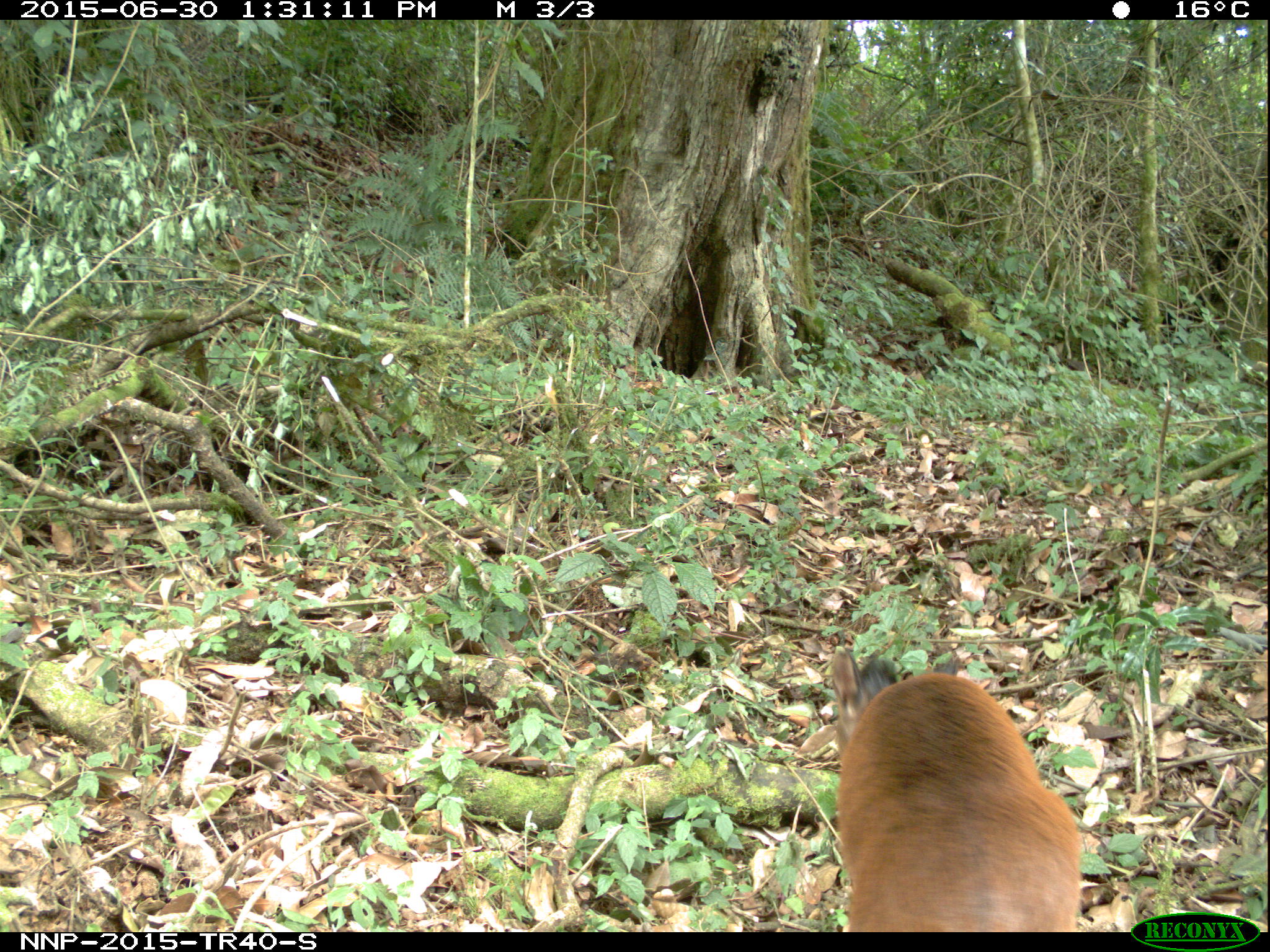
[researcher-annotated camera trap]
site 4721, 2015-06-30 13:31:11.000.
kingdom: Animalia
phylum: Chordata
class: Mammalia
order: Artiodactyla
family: Bovidae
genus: Cephalophus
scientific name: Cephalophus nigrifrons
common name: black-fronted duiker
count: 1